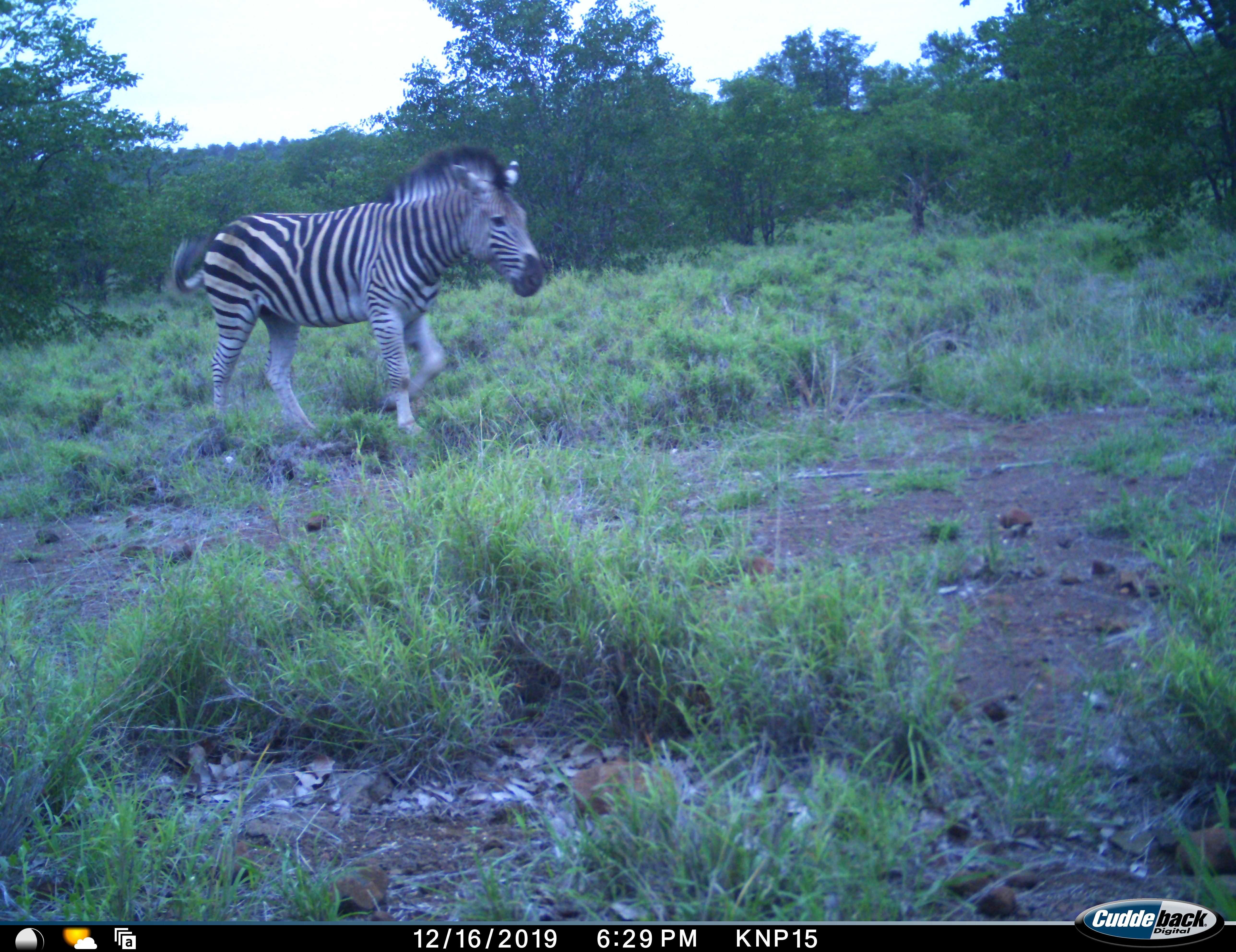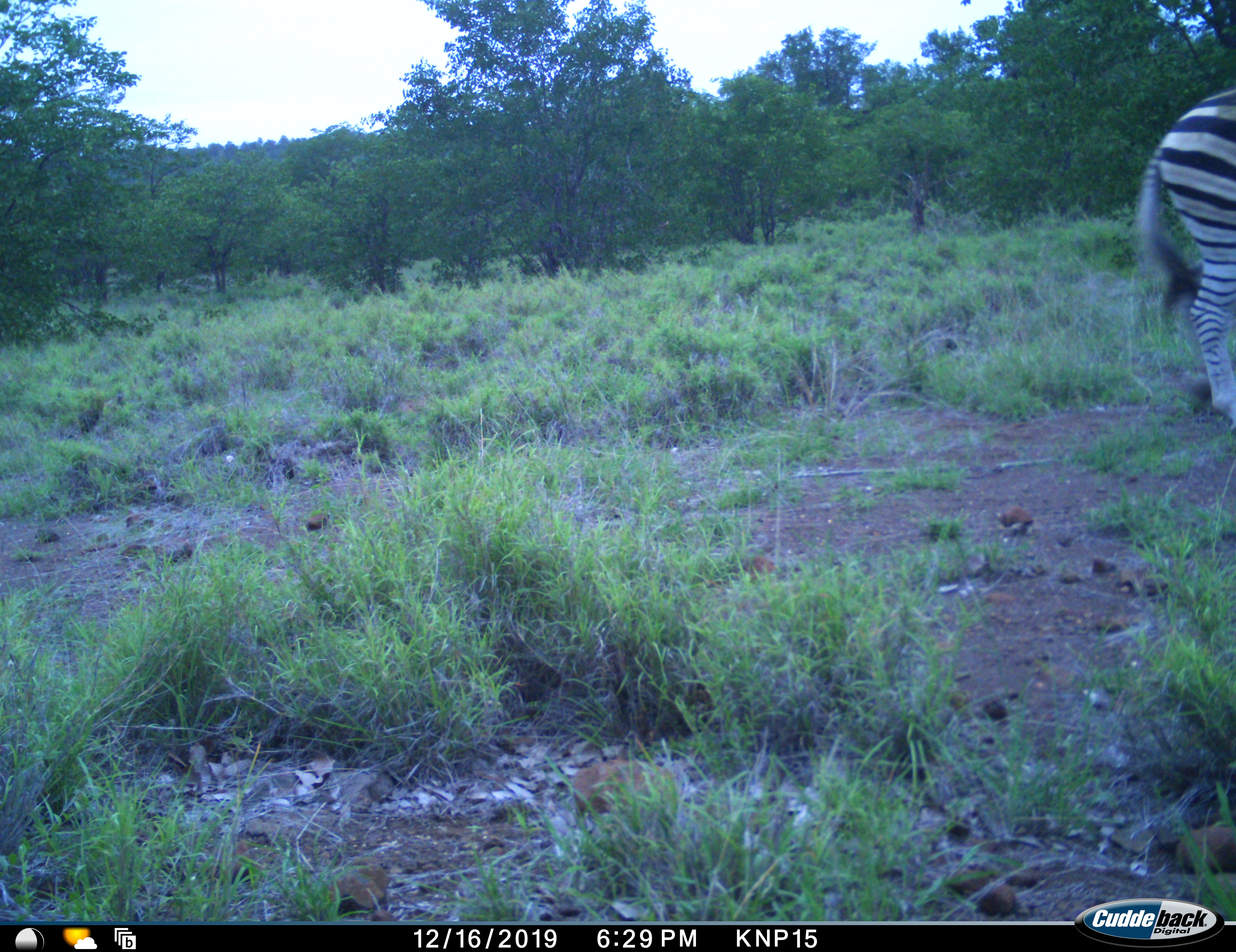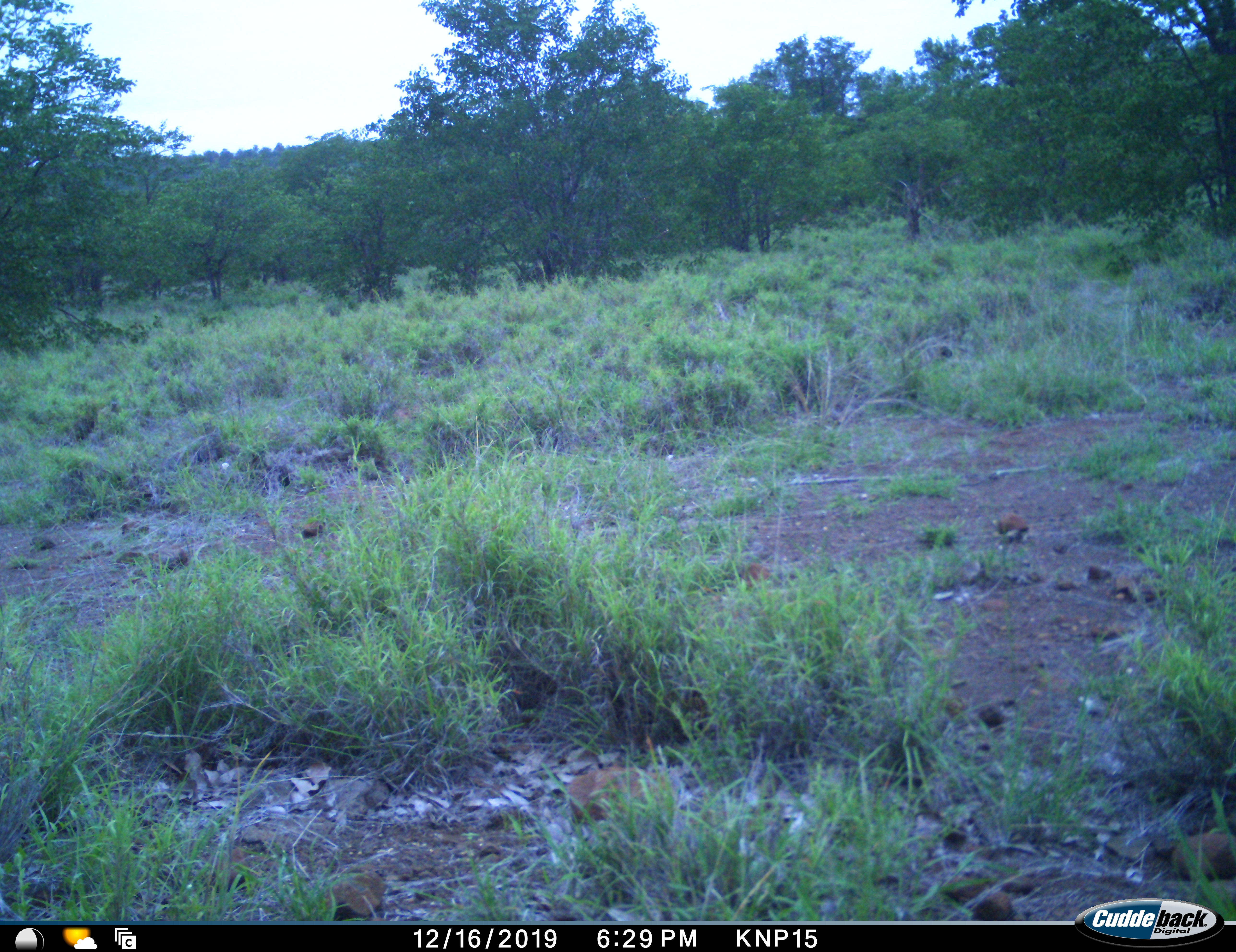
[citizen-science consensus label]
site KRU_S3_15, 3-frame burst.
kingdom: Animalia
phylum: Chordata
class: Mammalia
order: Perissodactyla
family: Equidae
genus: Equus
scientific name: Equus quagga burchellii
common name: burchell's zebra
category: zebraburchells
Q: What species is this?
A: Zebraburchells (burchell's zebra) (Equus quagga burchellii).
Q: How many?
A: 1.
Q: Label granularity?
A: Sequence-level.